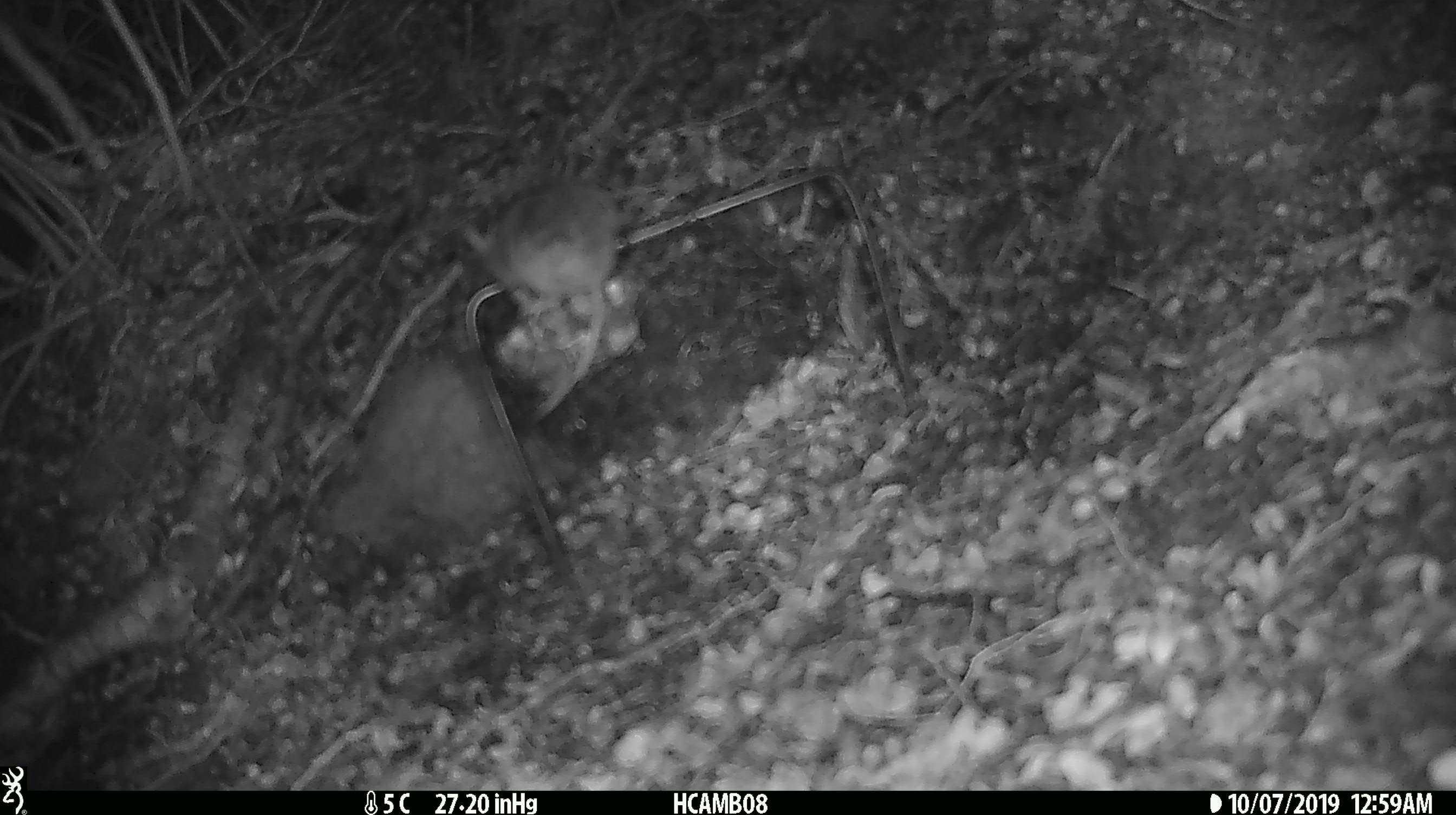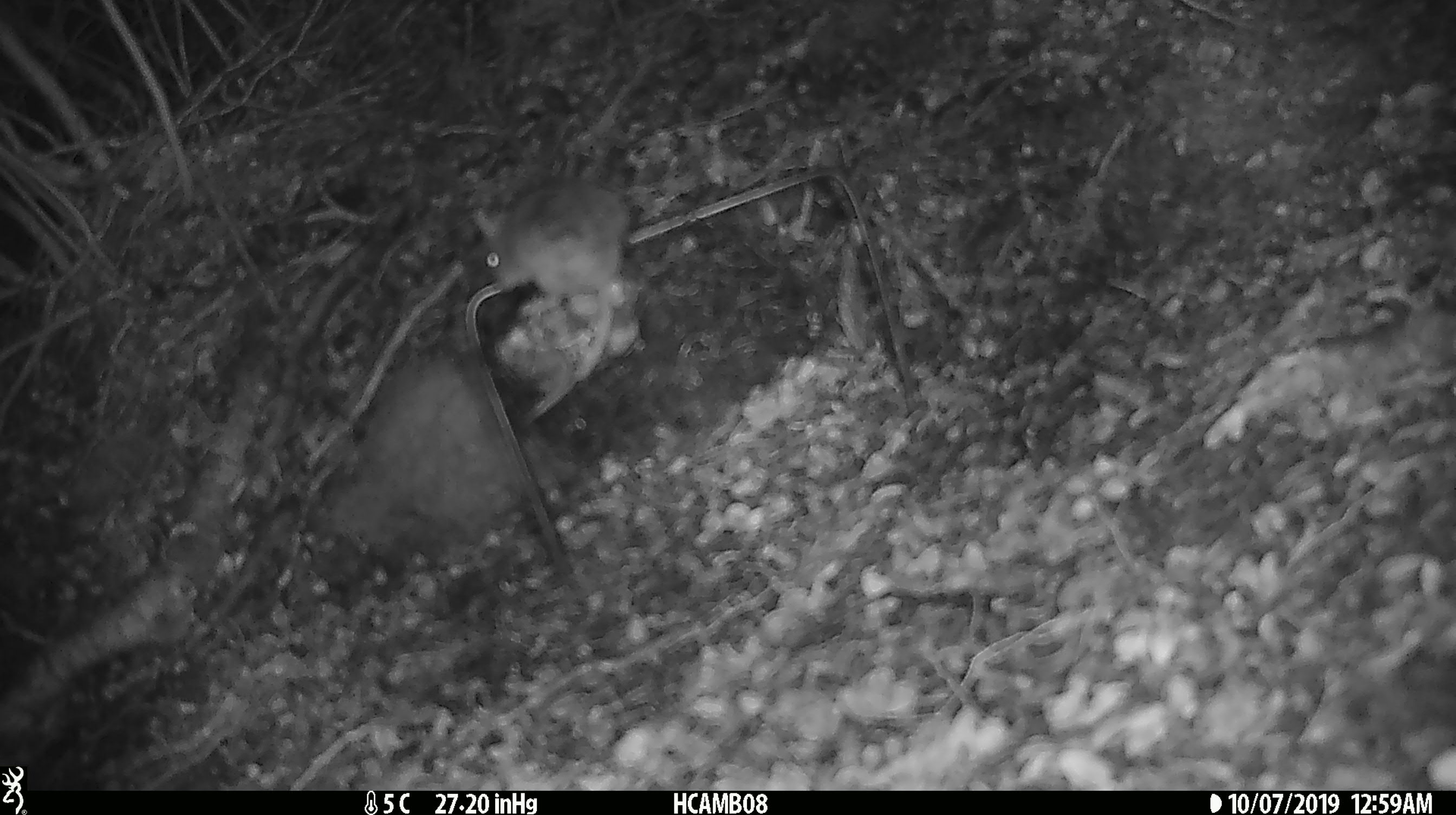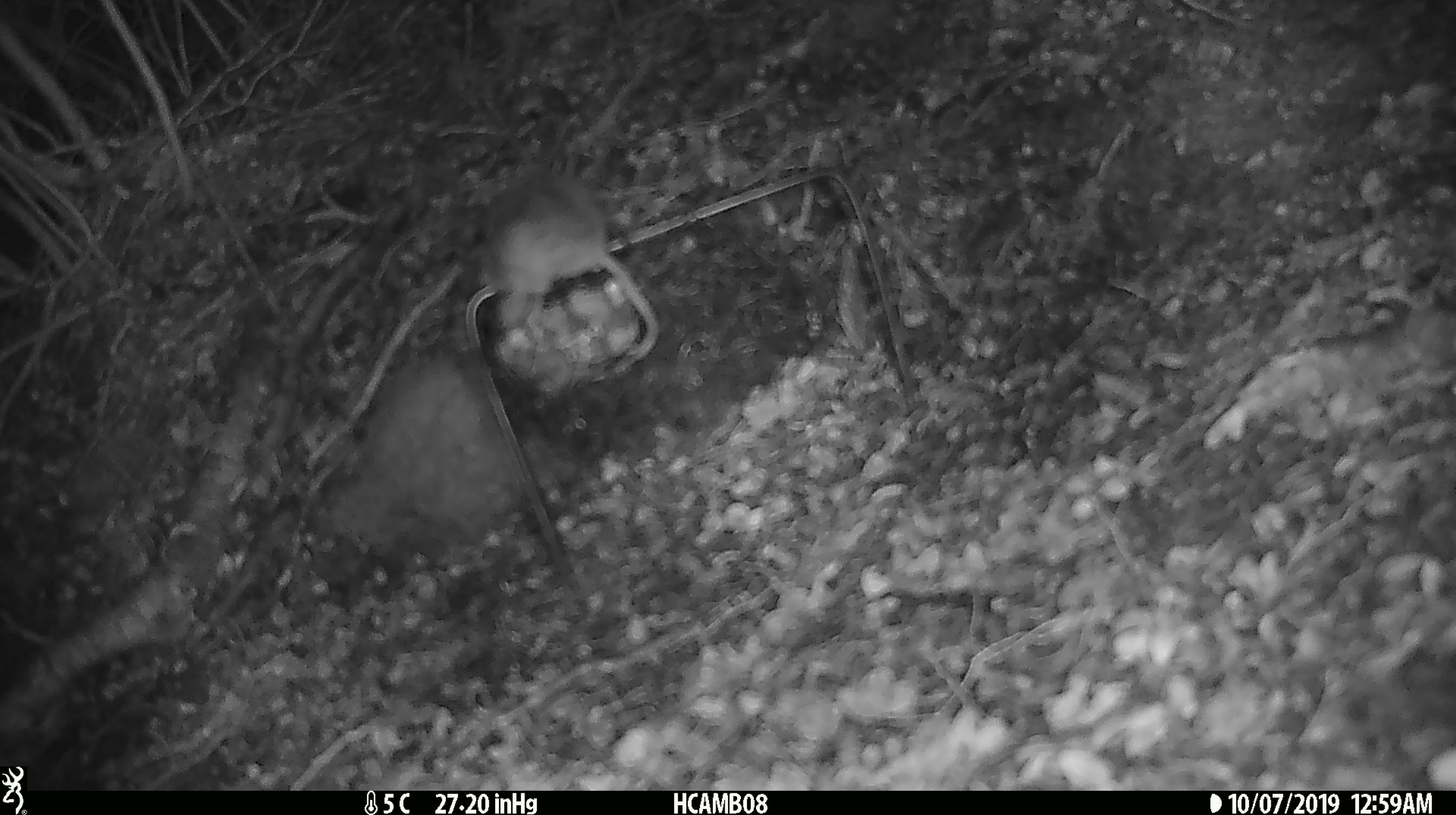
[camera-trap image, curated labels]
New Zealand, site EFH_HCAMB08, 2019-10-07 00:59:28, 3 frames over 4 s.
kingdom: Animalia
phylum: Chordata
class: Mammalia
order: Rodentia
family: Muridae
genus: Mus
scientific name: Mus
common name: mouse